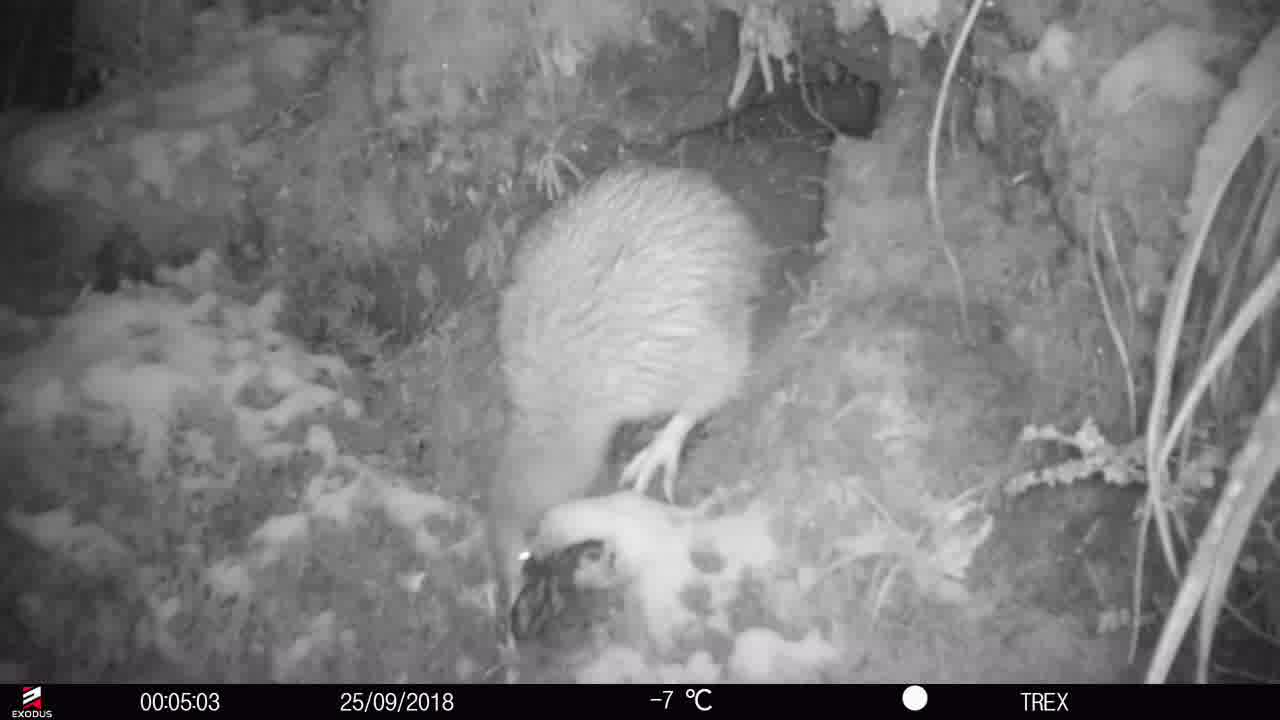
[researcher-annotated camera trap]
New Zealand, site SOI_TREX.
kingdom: Animalia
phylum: Chordata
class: Aves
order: Apterygiformes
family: Apterygidae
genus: Apteryx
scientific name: Apteryx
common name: kiwi